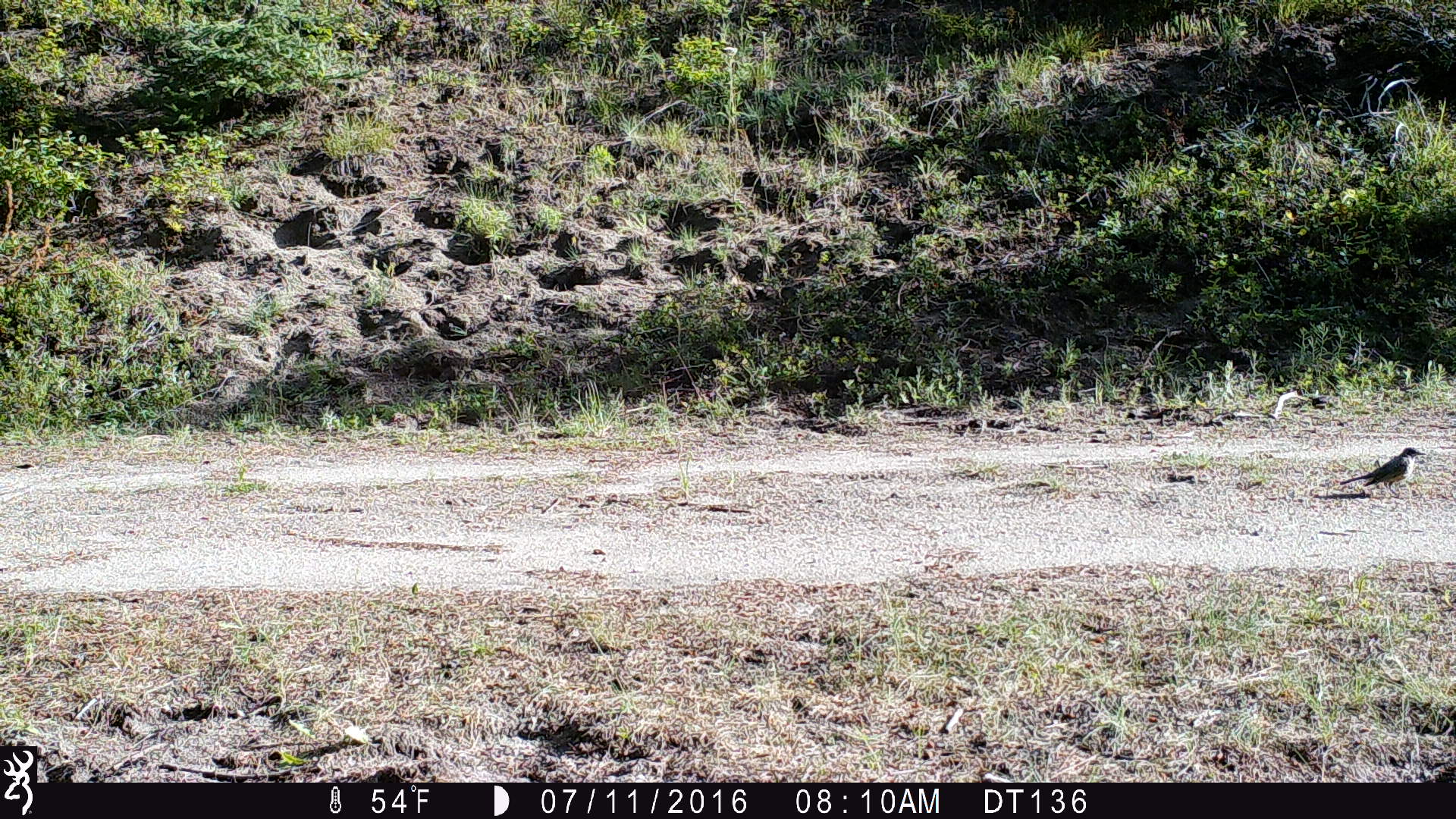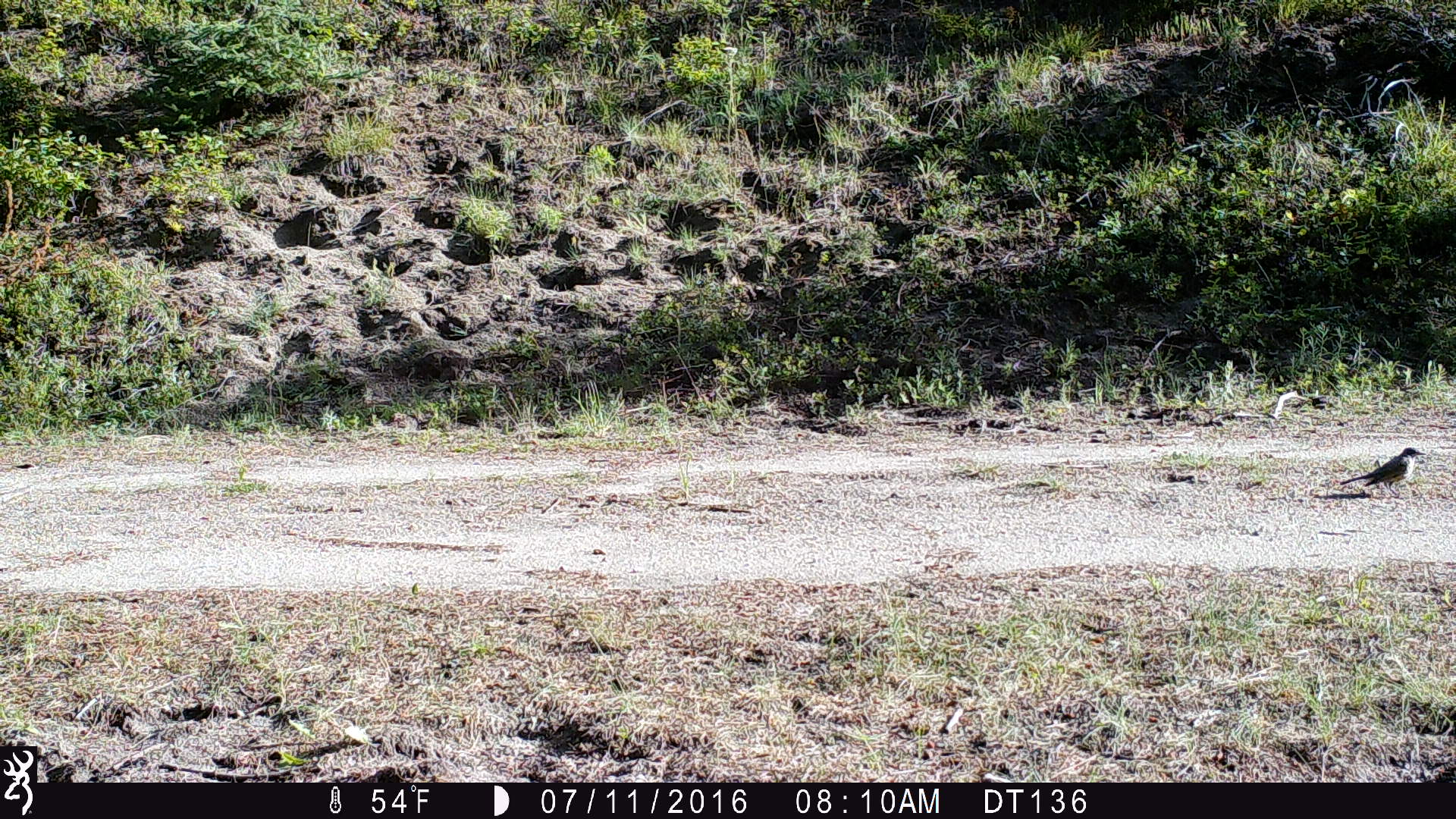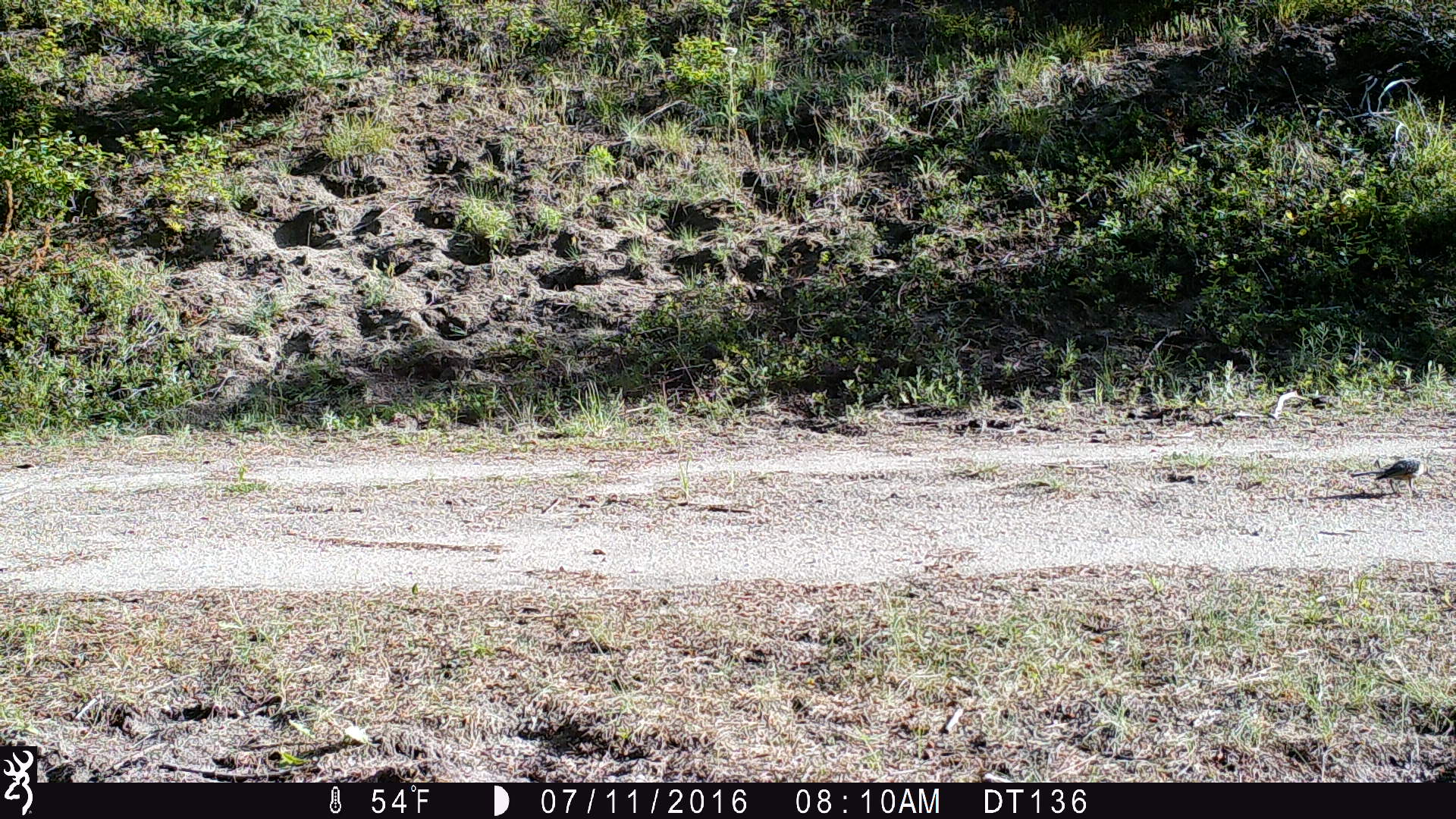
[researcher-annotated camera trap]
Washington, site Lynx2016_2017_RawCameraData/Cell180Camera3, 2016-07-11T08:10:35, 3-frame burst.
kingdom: Animalia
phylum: Chordata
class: Aves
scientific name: Aves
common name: birds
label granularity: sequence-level